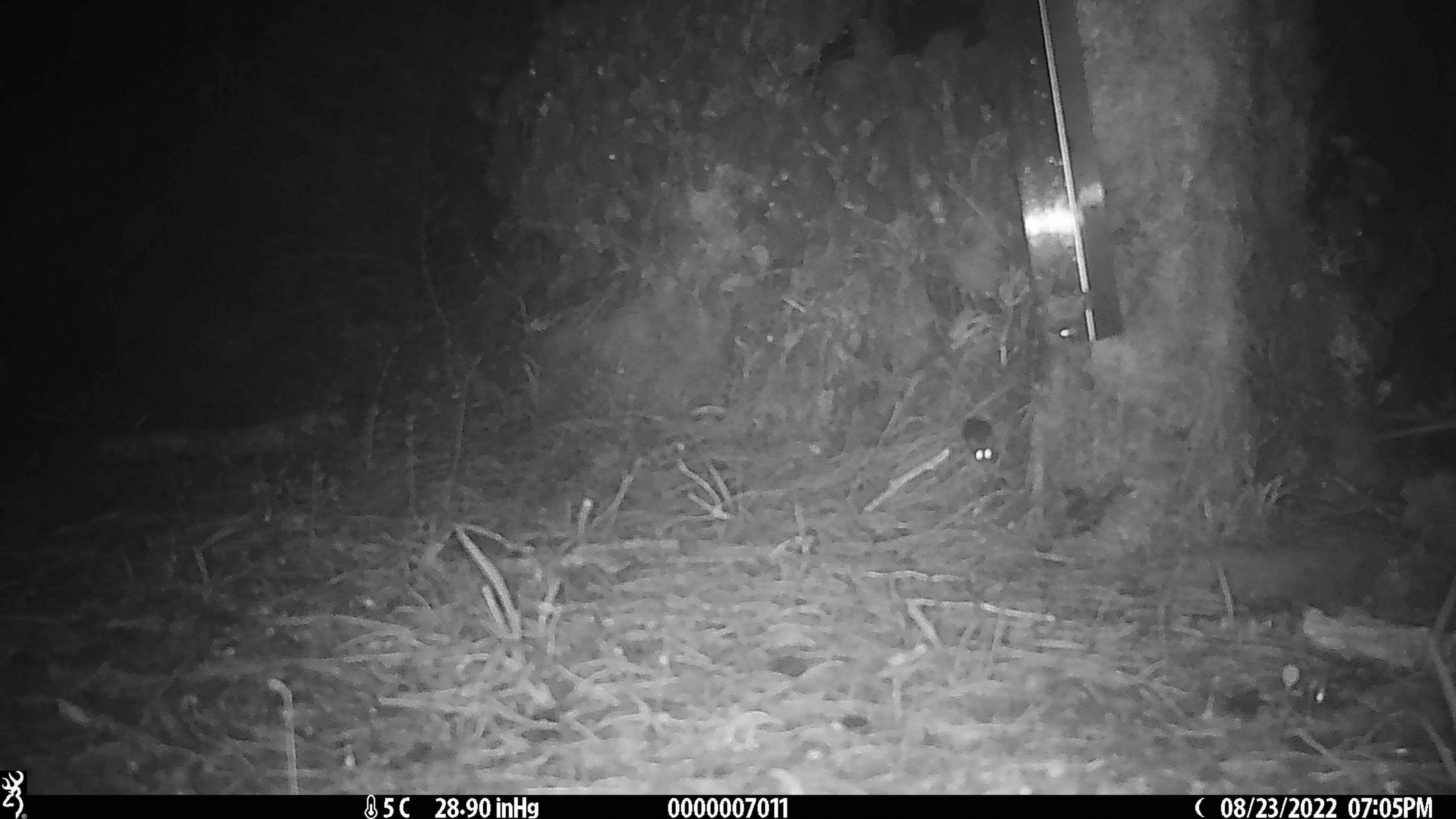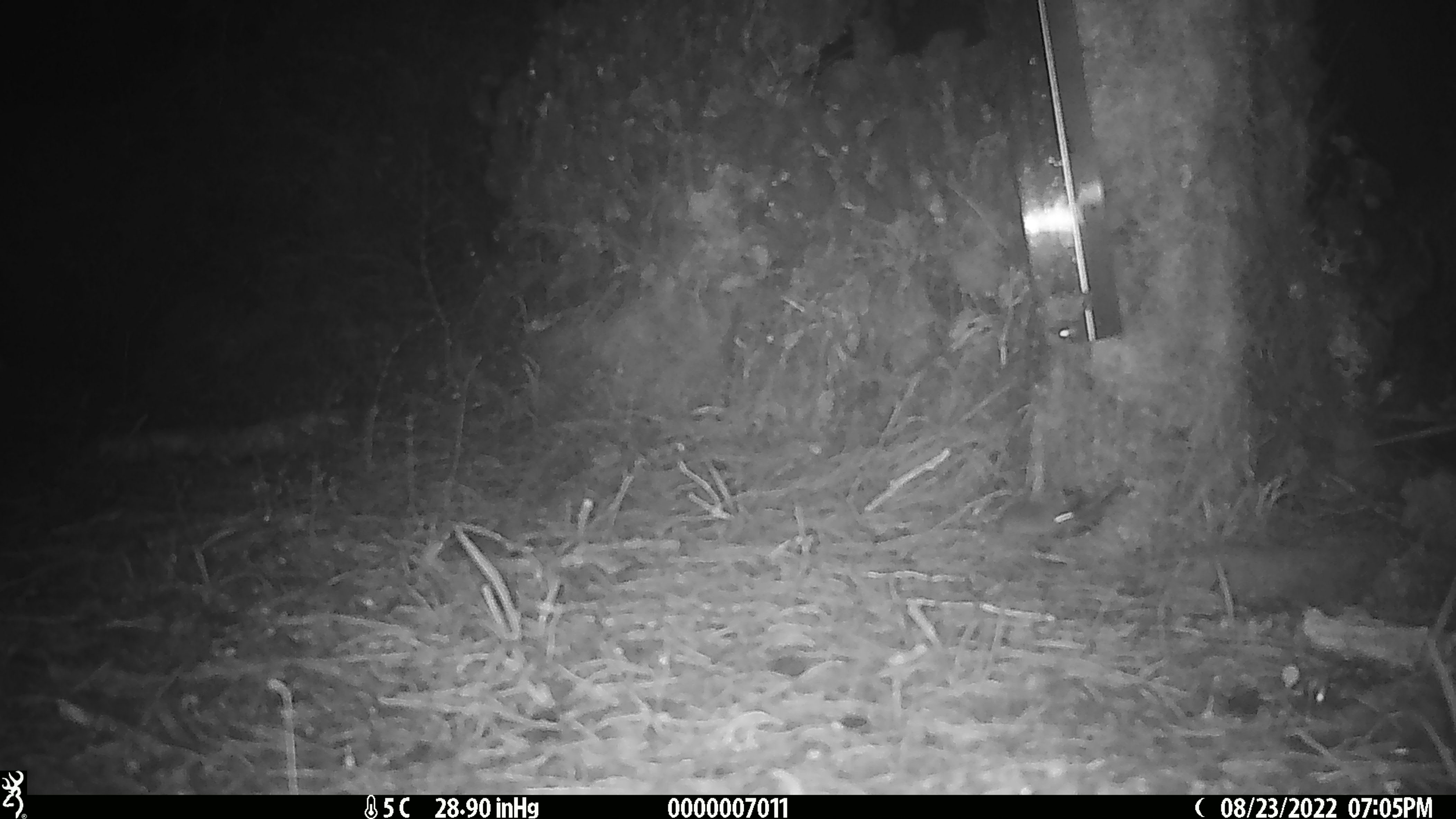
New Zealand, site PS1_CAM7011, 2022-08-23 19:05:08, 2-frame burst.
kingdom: Animalia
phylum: Chordata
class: Mammalia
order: Rodentia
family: Muridae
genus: Mus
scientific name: Mus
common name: mouse